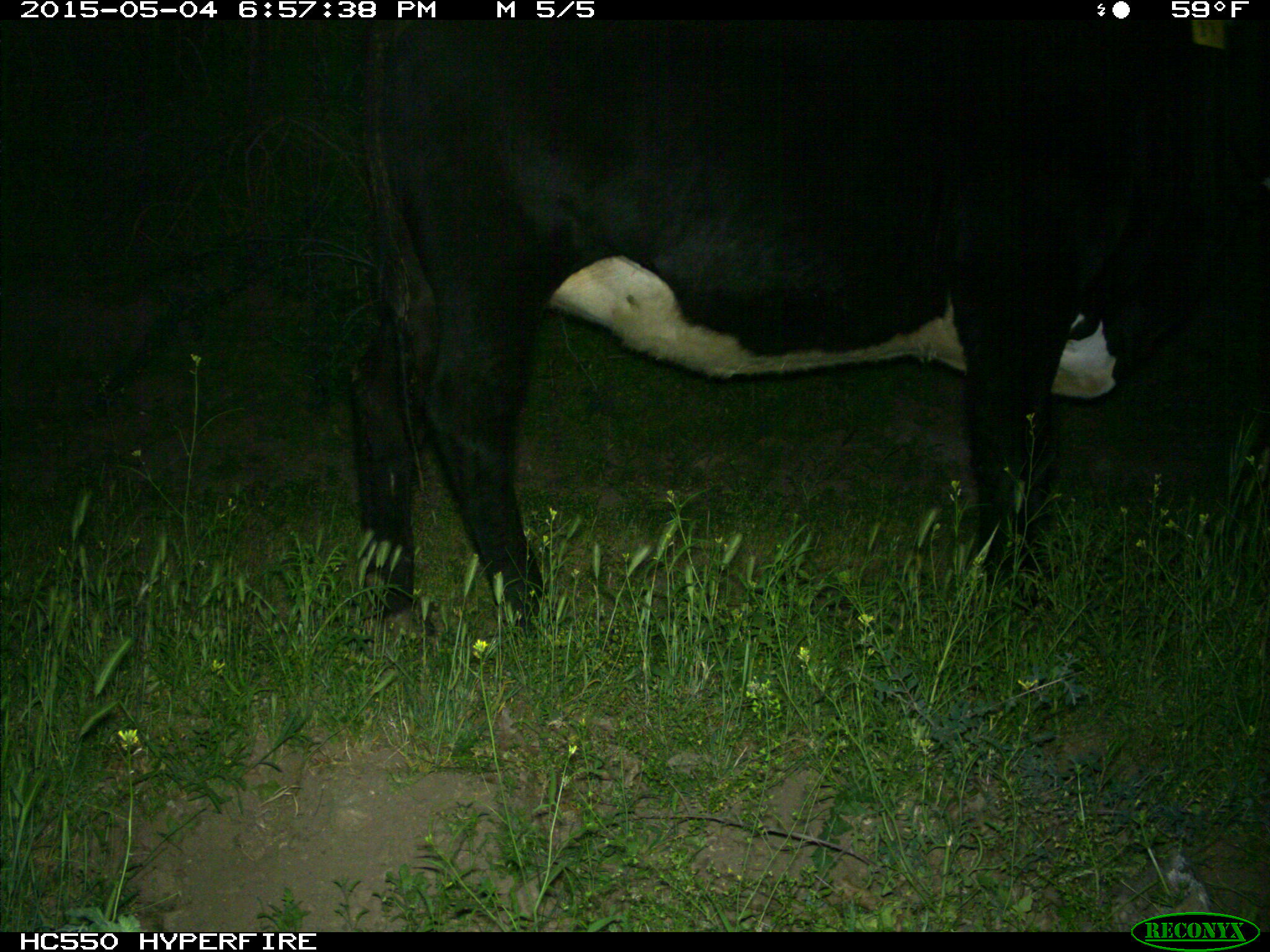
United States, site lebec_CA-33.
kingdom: Animalia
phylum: Chordata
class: Mammalia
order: Artiodactyla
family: Bovidae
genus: Bos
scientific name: Bos taurus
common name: domestic cow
Bos taurus (domestic cow).